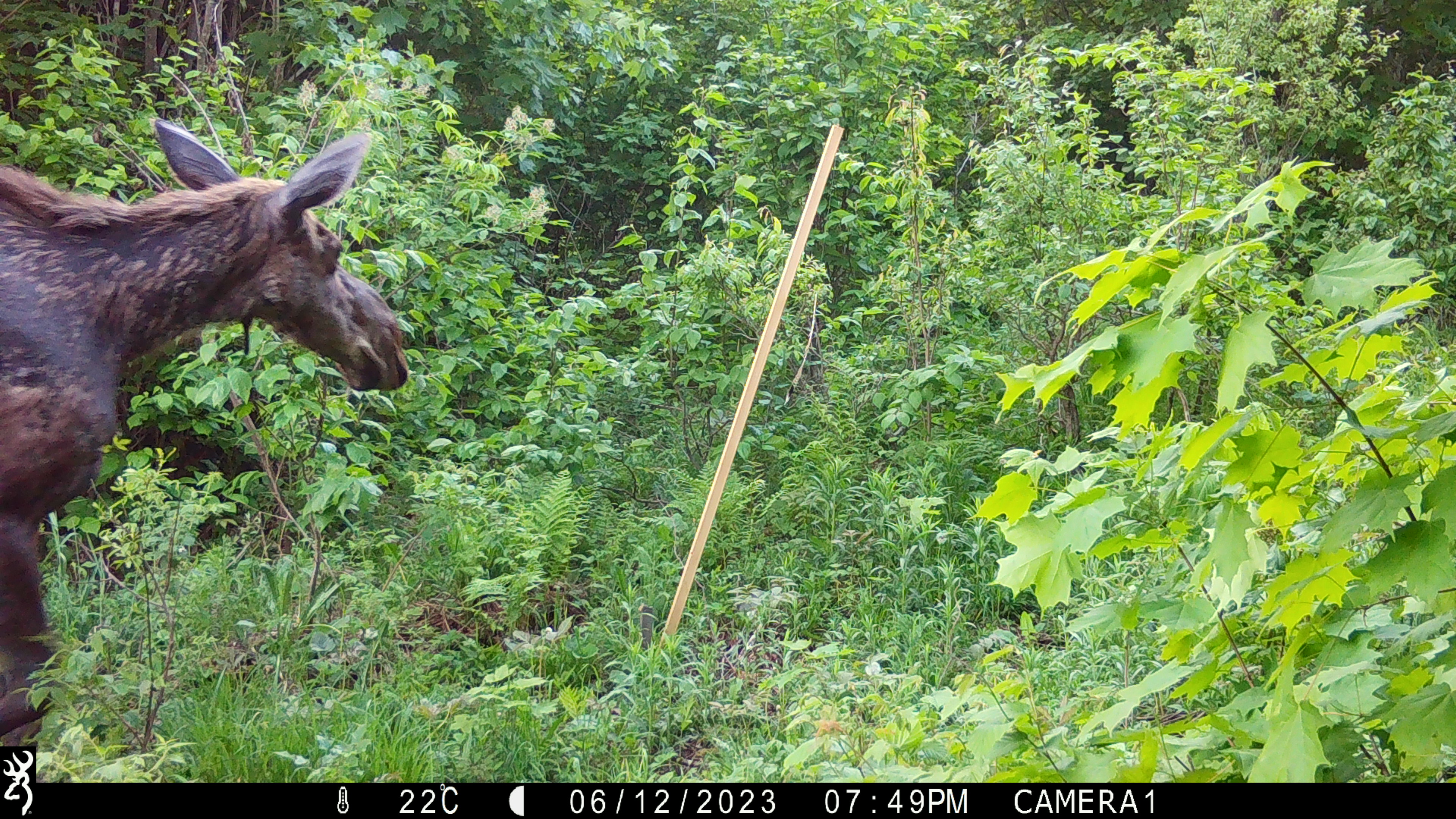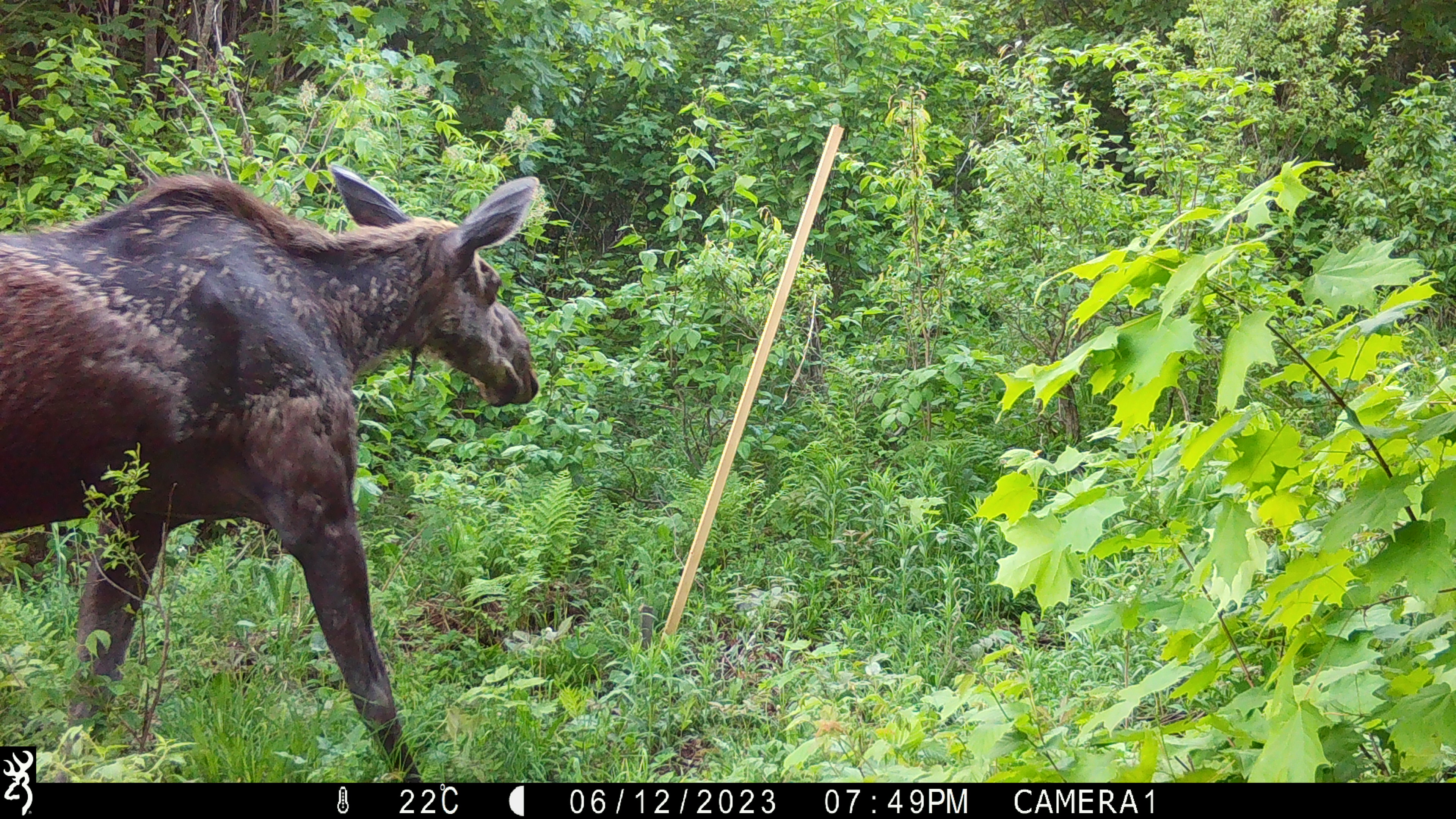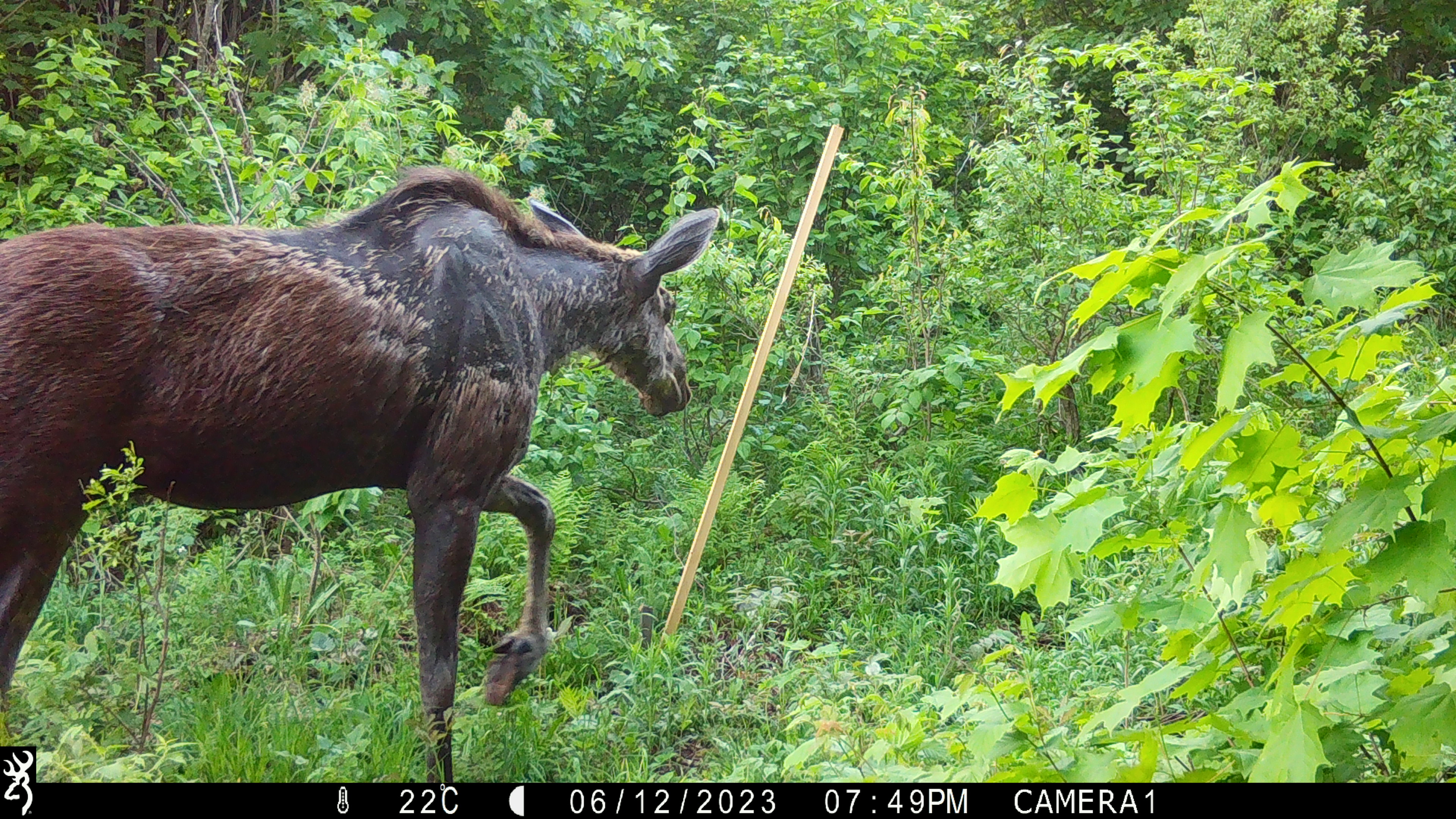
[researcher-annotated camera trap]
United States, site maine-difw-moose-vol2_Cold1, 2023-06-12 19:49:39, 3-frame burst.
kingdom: Animalia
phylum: Chordata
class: Mammalia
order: Artiodactyla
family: Cervidae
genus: Alces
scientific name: Alces alces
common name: moose